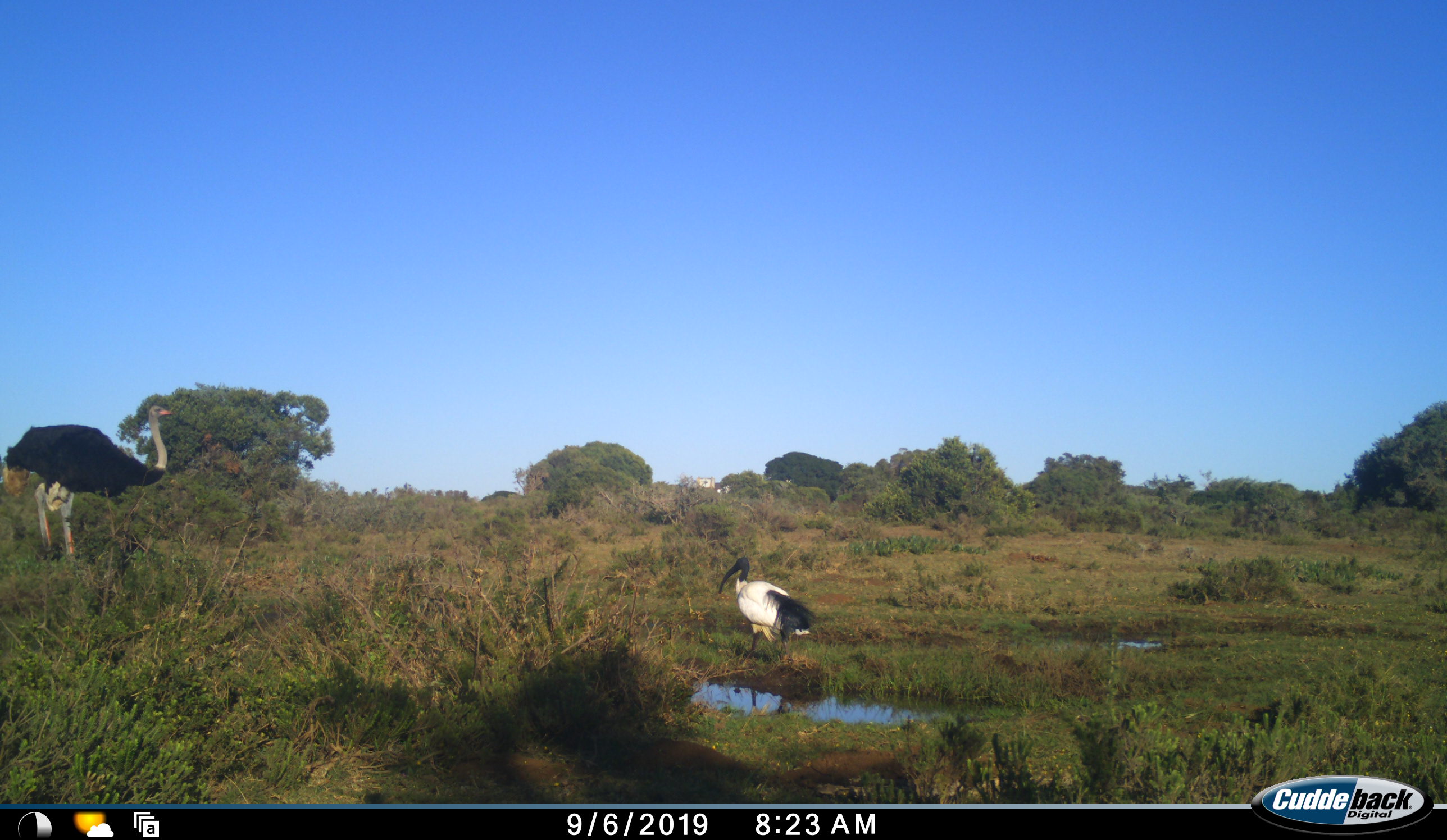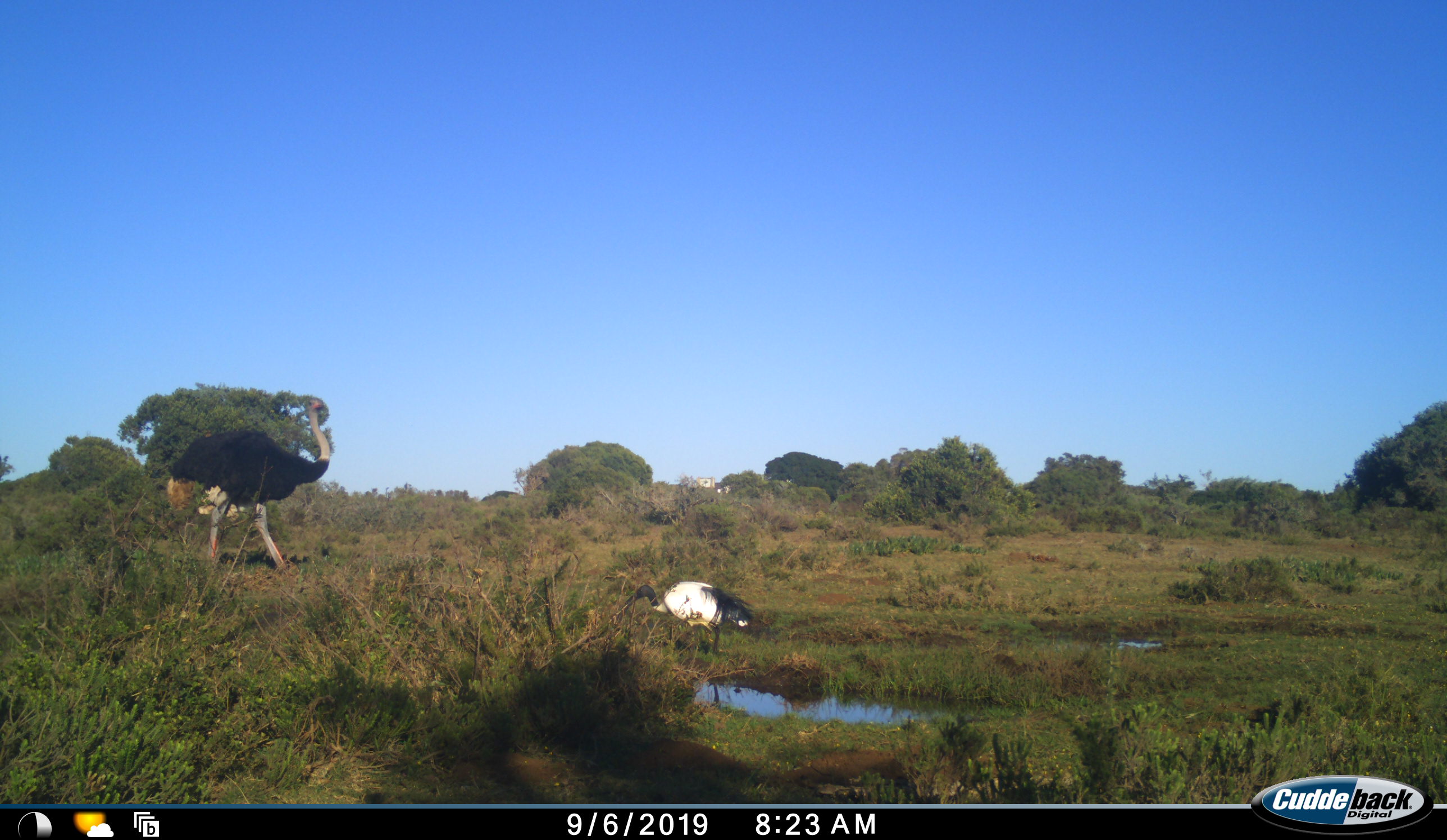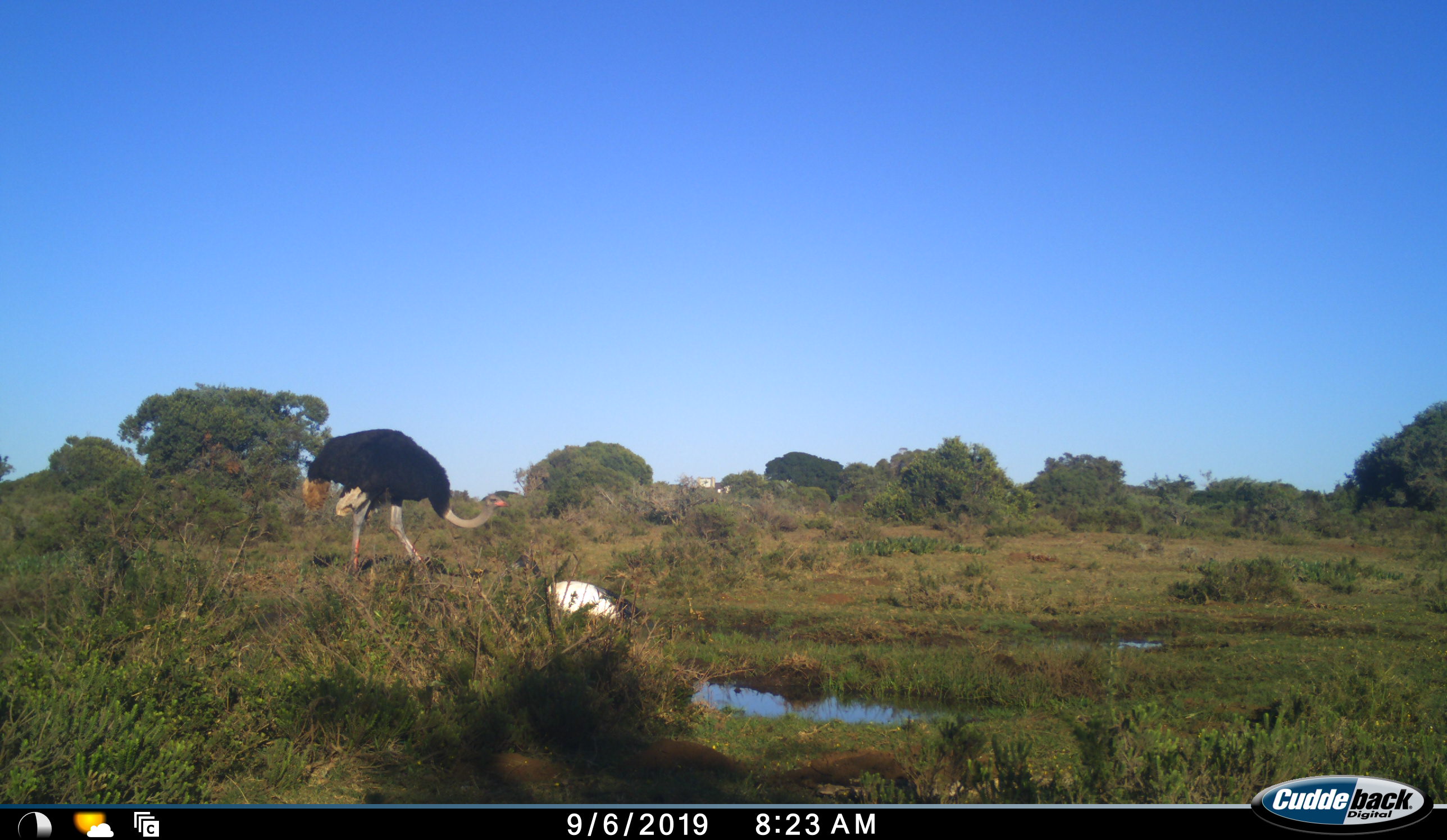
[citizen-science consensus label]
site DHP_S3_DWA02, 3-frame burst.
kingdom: Animalia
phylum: Chordata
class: Aves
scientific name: Aves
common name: bird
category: birdother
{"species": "birdother (bird) (Aves)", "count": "1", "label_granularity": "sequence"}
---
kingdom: Animalia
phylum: Chordata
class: Aves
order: Struthioniformes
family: Struthionidae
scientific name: Struthionidae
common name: ostrich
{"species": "ostrich (Struthionidae)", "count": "1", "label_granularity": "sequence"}